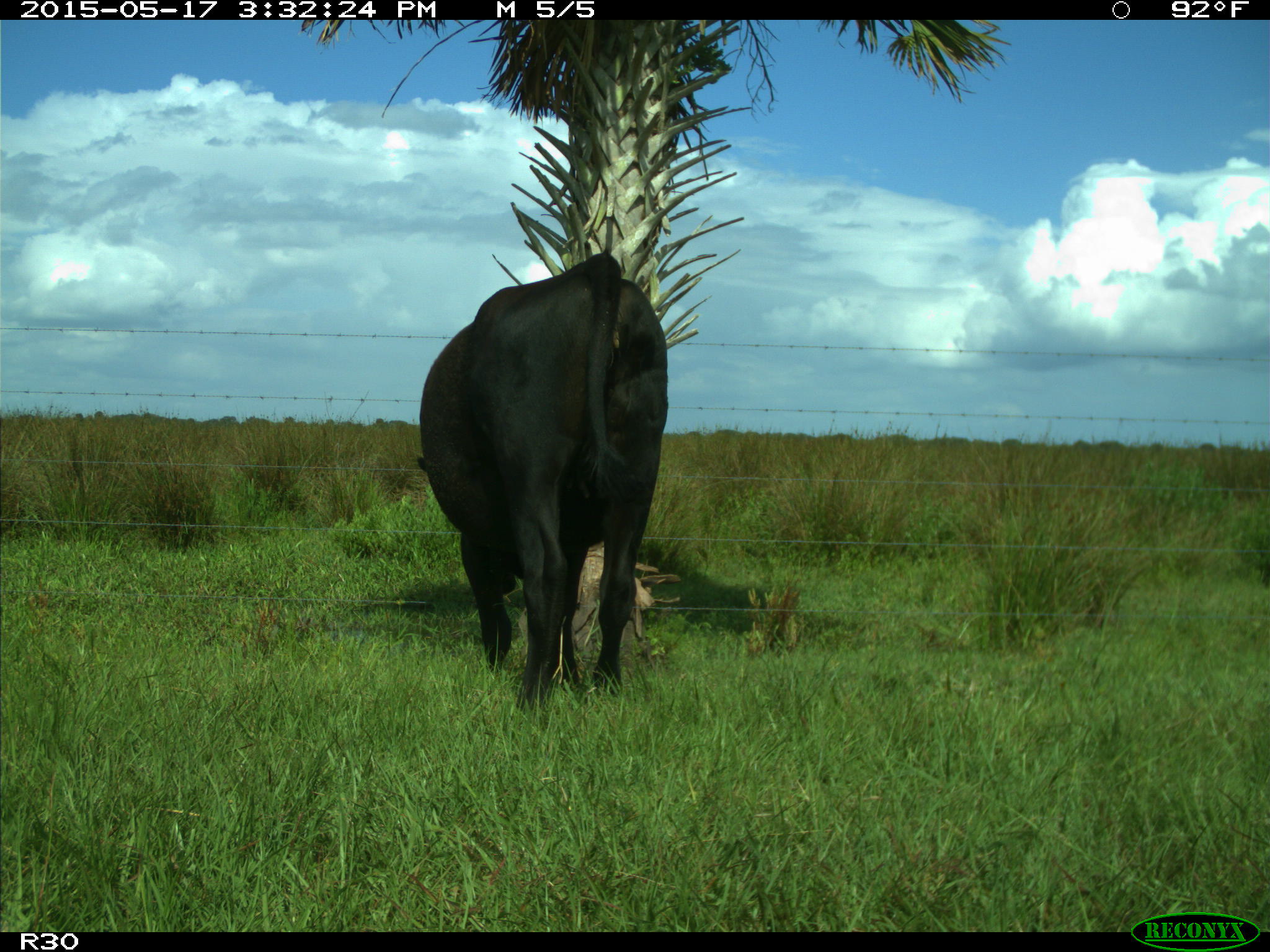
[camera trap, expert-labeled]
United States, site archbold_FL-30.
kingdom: Animalia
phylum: Chordata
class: Mammalia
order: Artiodactyla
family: Bovidae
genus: Bos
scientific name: Bos taurus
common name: domestic cow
Bos taurus (domestic cow).